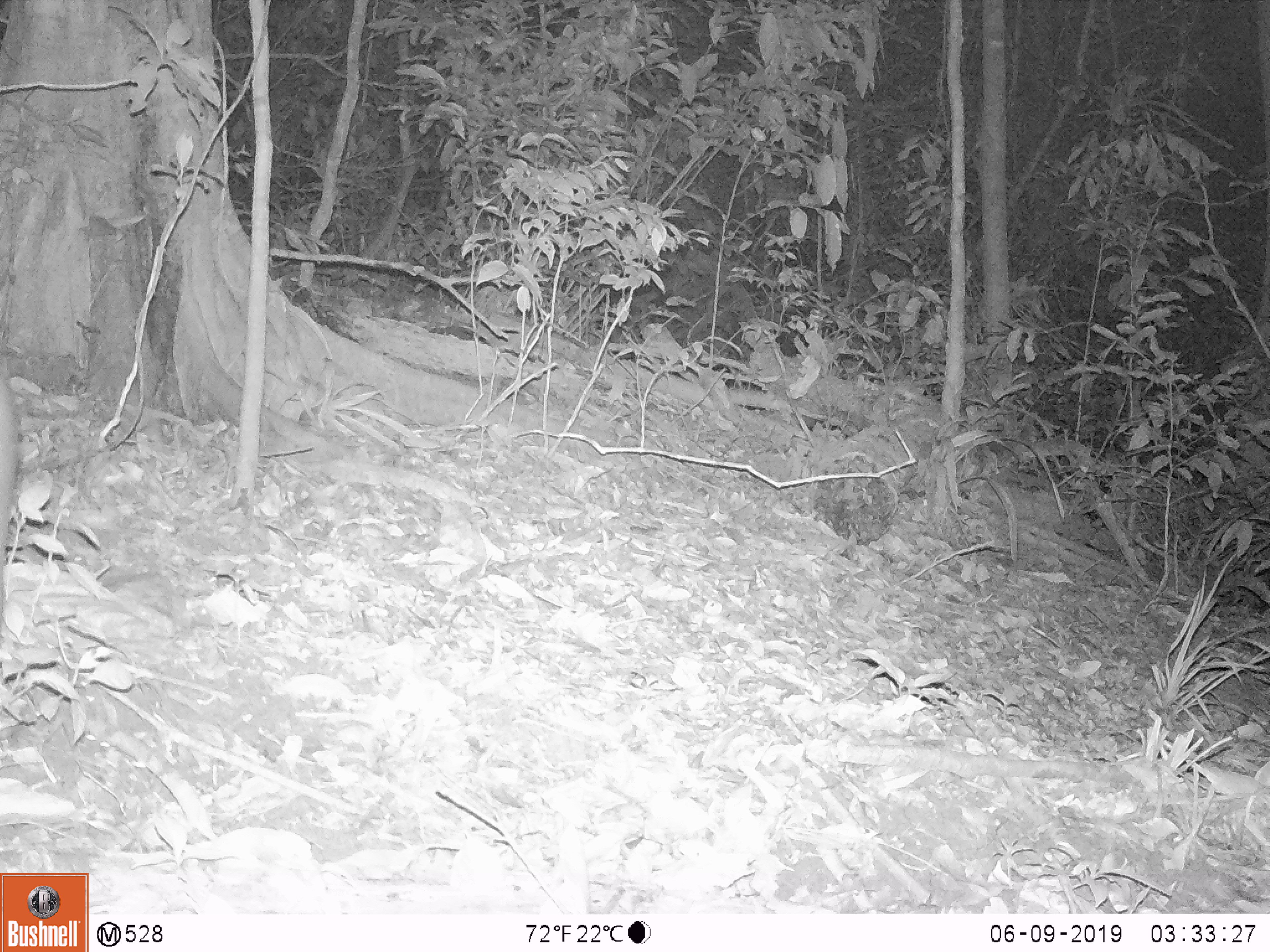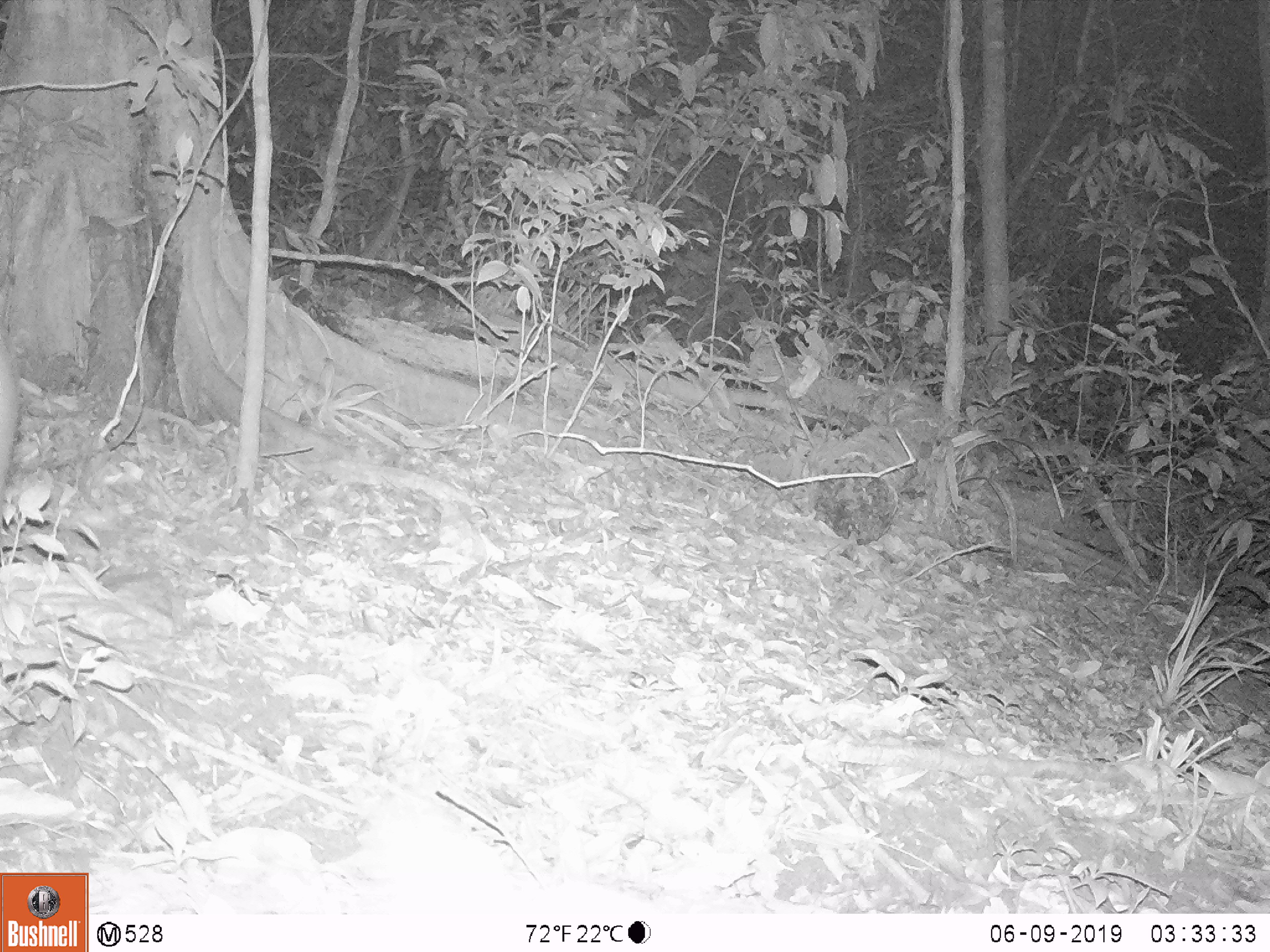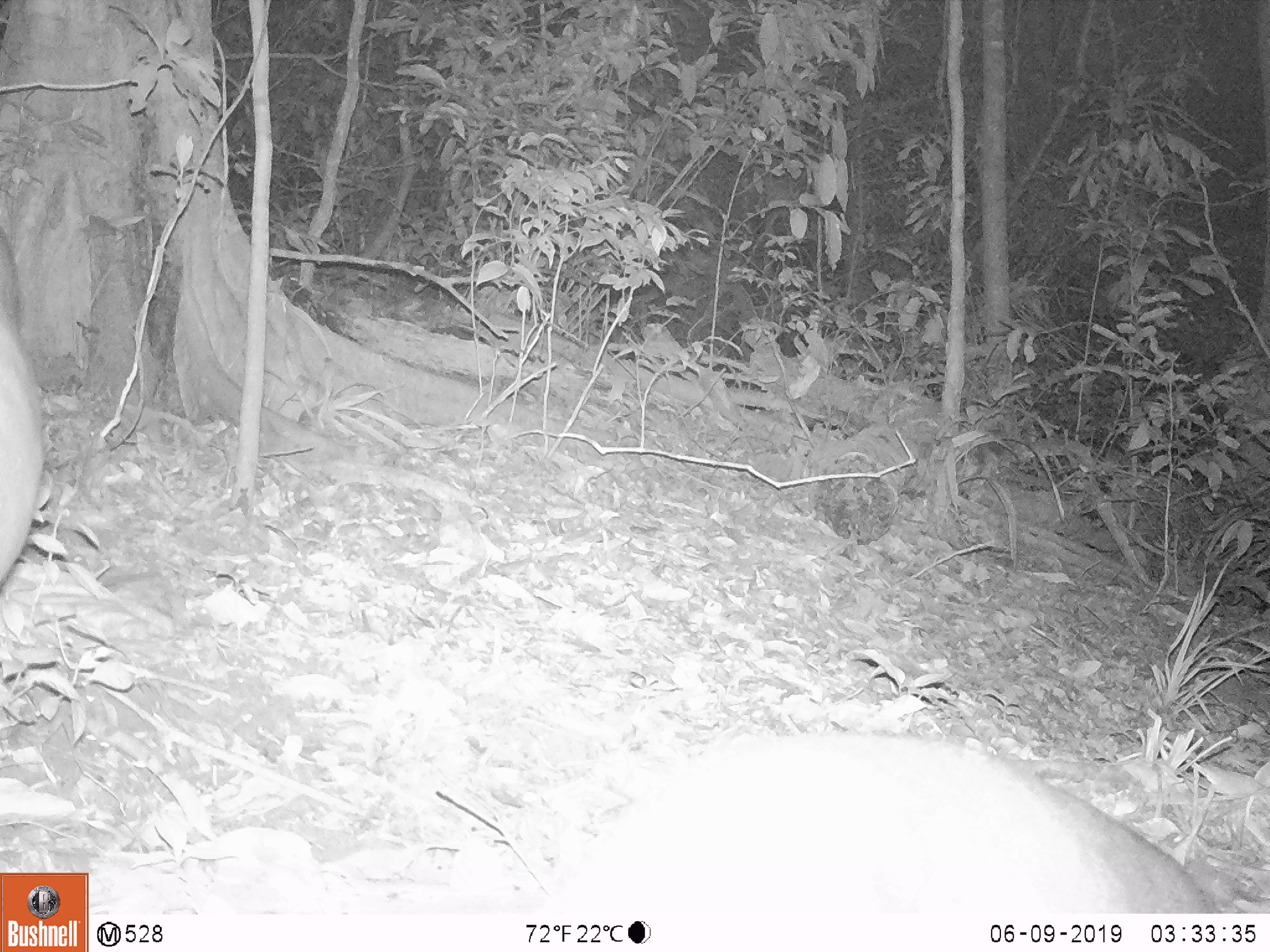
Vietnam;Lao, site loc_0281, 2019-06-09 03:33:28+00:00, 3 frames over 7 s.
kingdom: Animalia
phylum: Chordata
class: Mammalia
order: Artiodactyla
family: Cervidae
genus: Muntiacus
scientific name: Muntiacus rooseveltorum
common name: roosevelt's muntjac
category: roosevelts muntjac group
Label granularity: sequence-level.